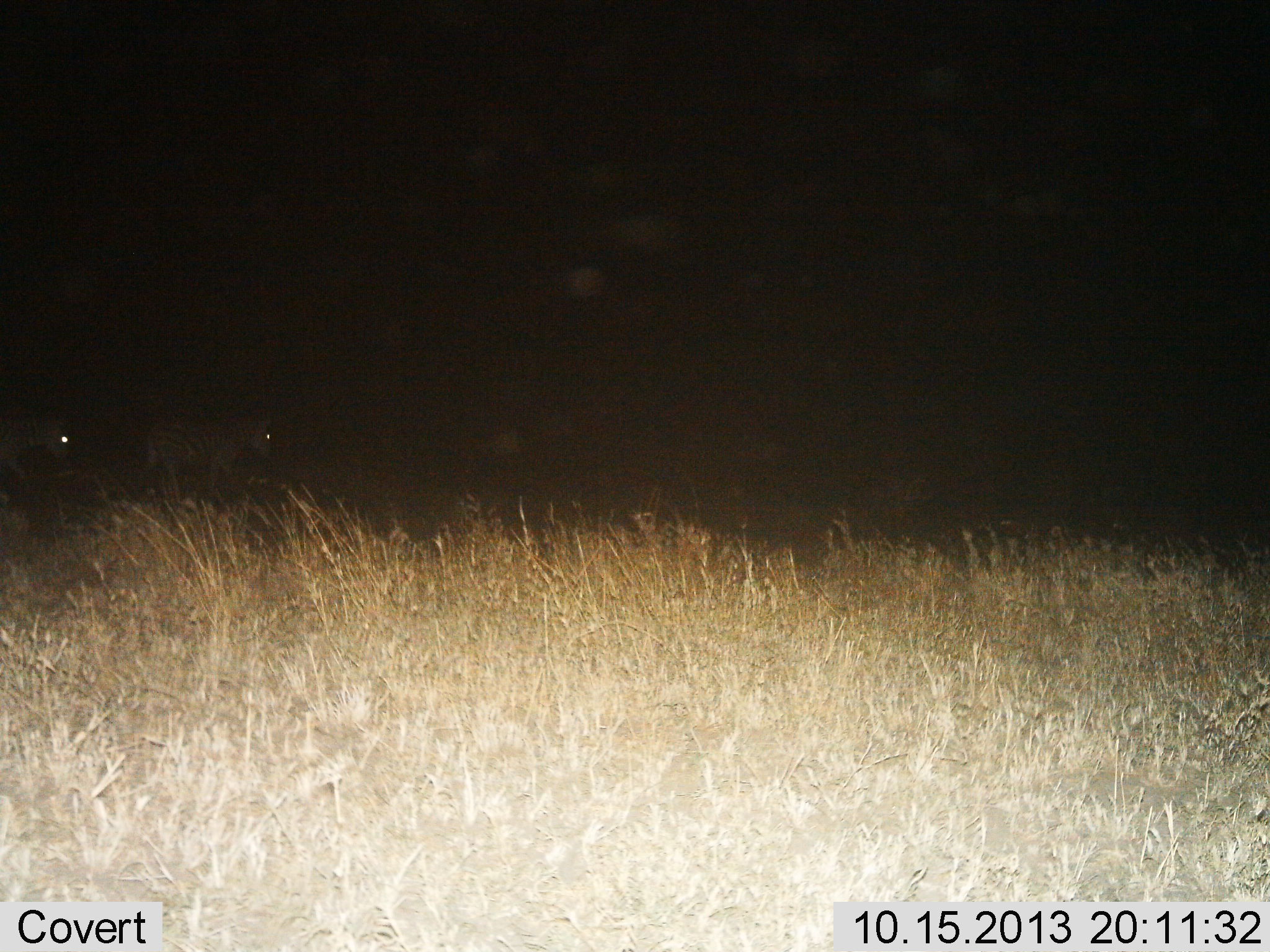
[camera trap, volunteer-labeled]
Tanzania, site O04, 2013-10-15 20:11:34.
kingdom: Animalia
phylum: Chordata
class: Mammalia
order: Perissodactyla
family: Equidae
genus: Equus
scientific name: Equus quagga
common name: plains zebra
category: zebra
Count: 2.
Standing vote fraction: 37%.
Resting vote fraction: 0%.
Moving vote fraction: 68%.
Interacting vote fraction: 0%.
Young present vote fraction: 0%.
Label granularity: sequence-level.